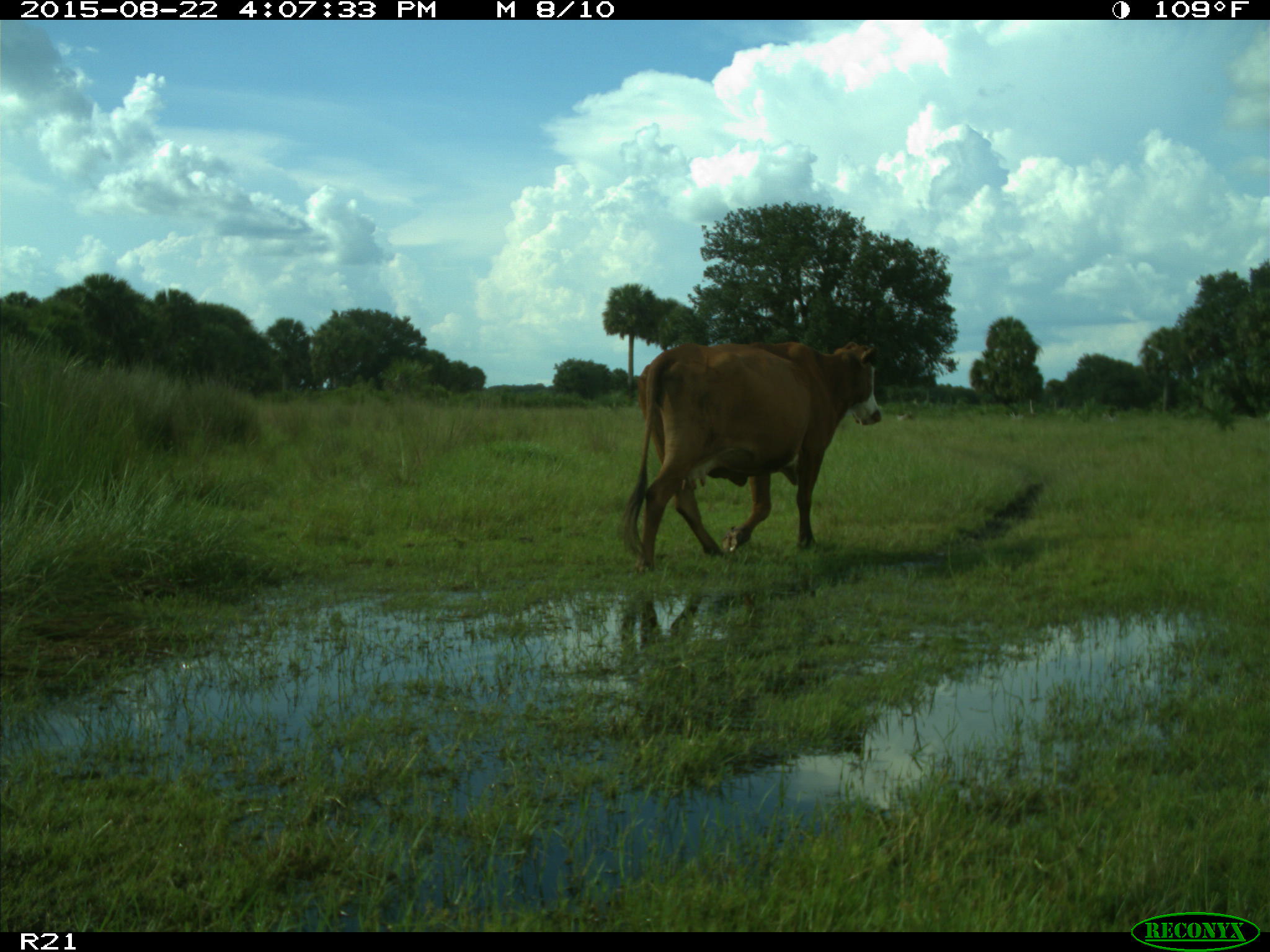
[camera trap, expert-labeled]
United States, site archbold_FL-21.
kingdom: Animalia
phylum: Chordata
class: Mammalia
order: Artiodactyla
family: Bovidae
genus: Bos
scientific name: Bos taurus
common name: domestic cow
Bos taurus (domestic cow).